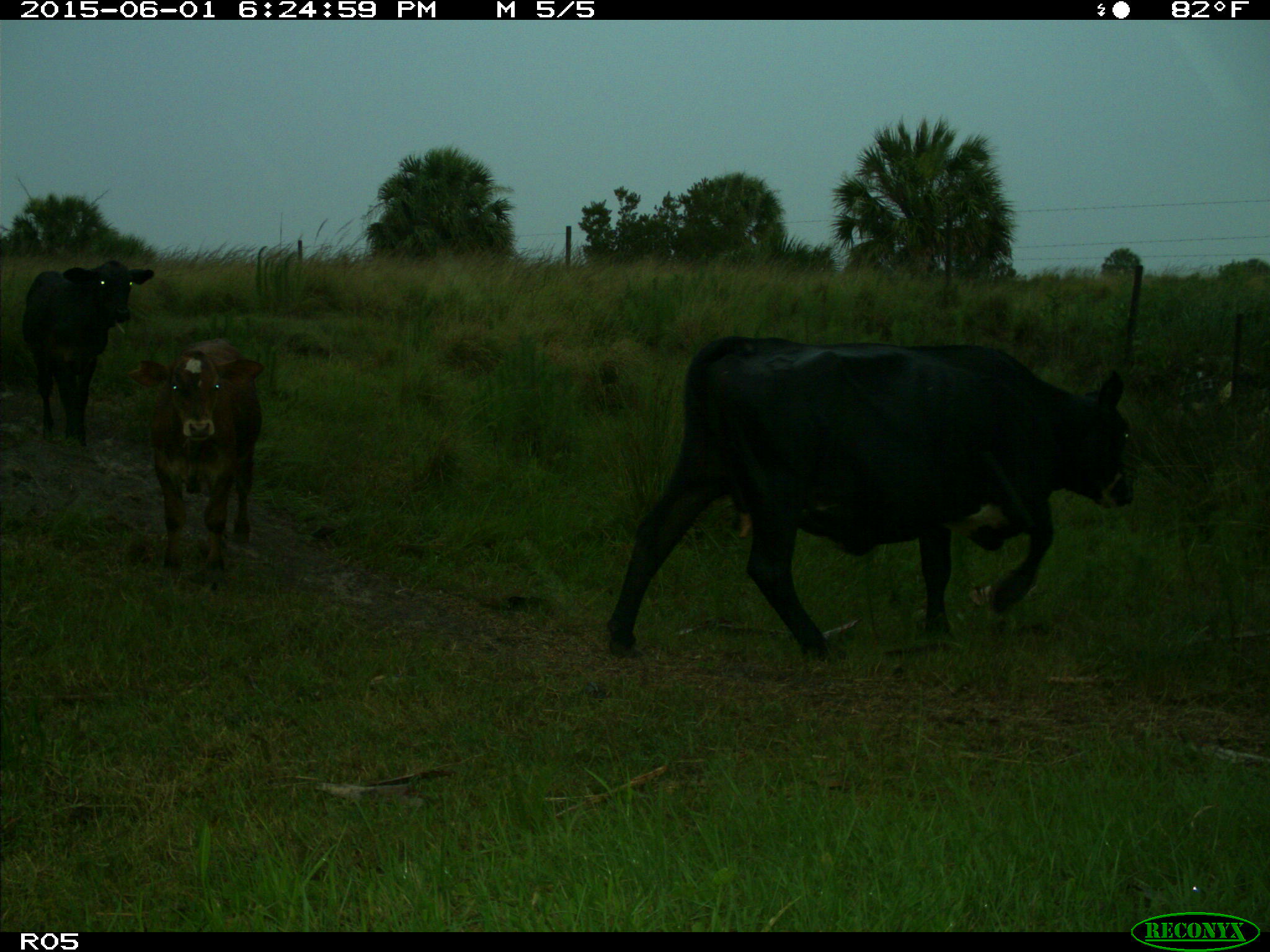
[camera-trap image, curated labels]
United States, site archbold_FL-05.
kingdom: Animalia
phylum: Chordata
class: Mammalia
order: Artiodactyla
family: Bovidae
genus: Bos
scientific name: Bos taurus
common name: domestic cow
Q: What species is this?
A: Bos taurus (domestic cow).